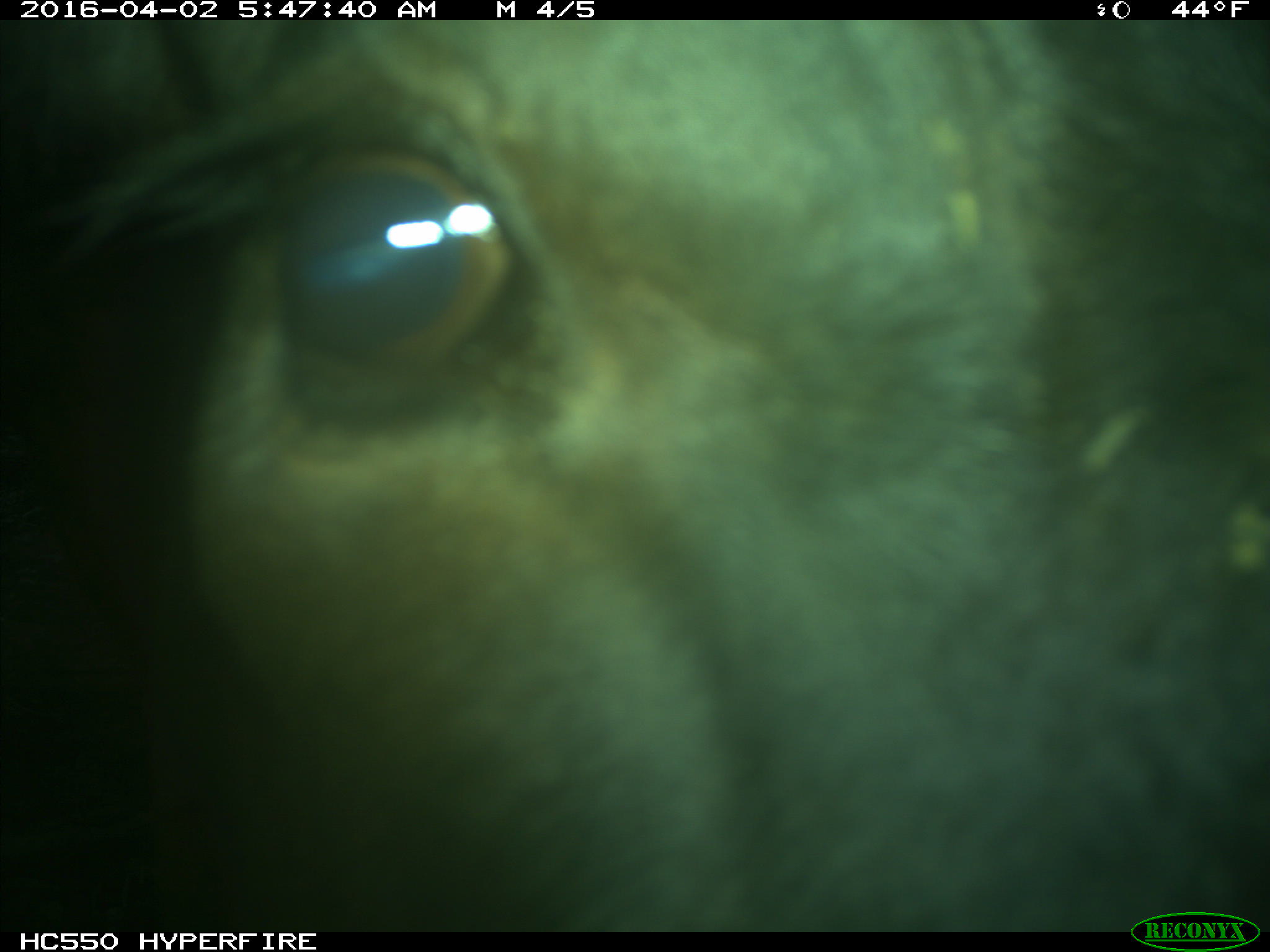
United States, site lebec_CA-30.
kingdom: Animalia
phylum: Chordata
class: Mammalia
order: Artiodactyla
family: Bovidae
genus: Bos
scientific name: Bos taurus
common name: domestic cow